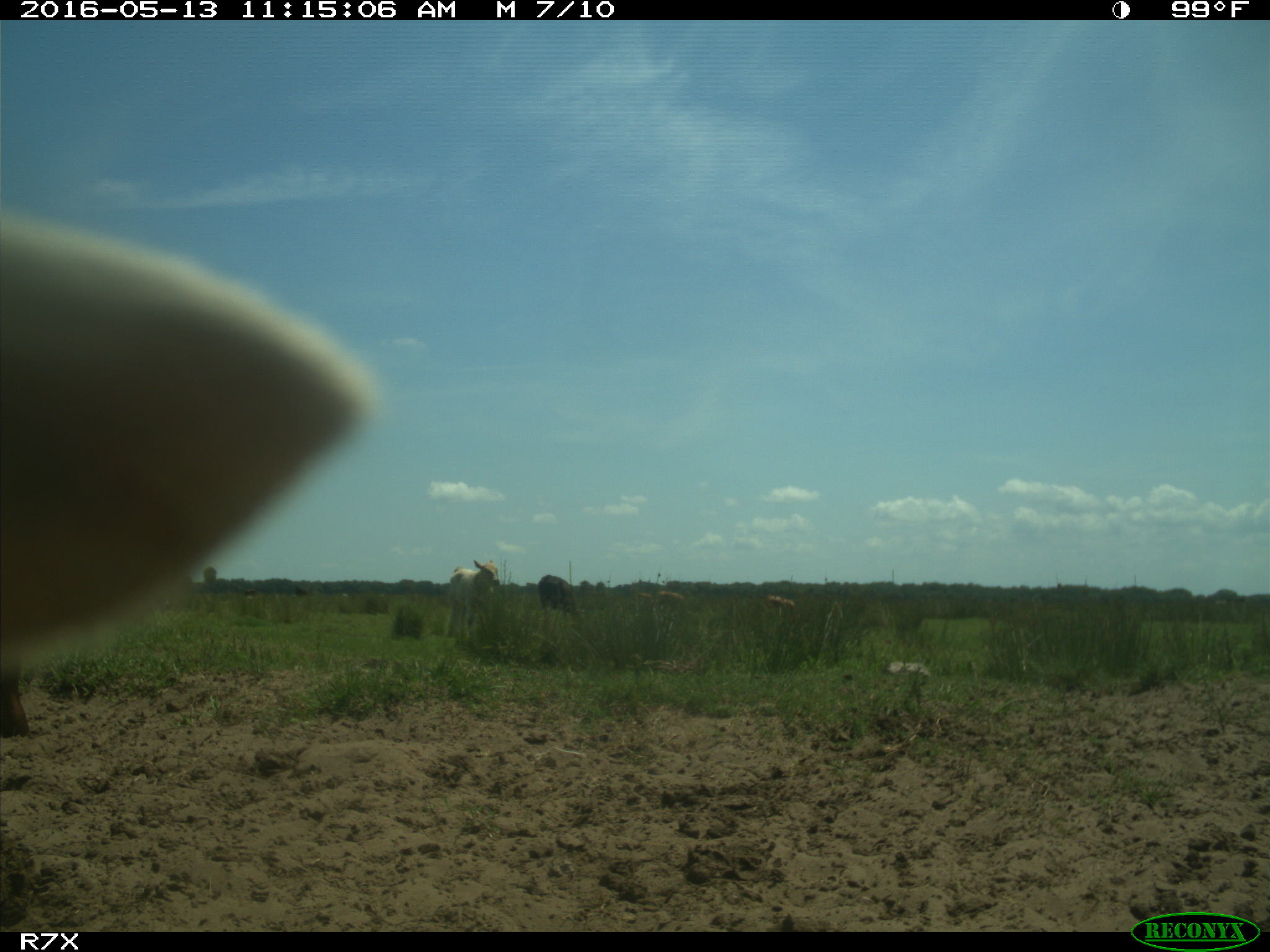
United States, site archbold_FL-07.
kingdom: Animalia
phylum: Chordata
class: Mammalia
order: Artiodactyla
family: Bovidae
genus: Bos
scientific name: Bos taurus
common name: domestic cow